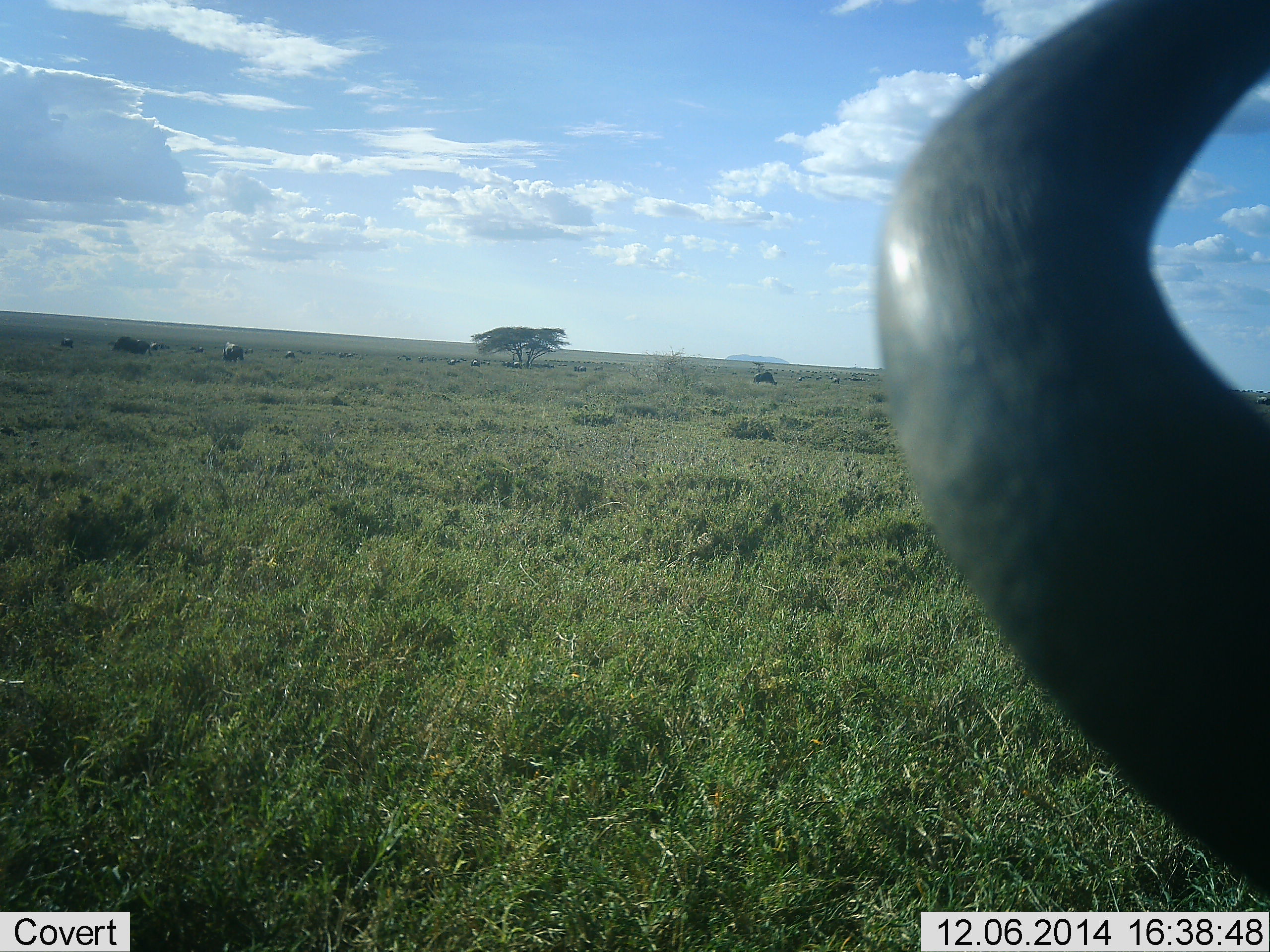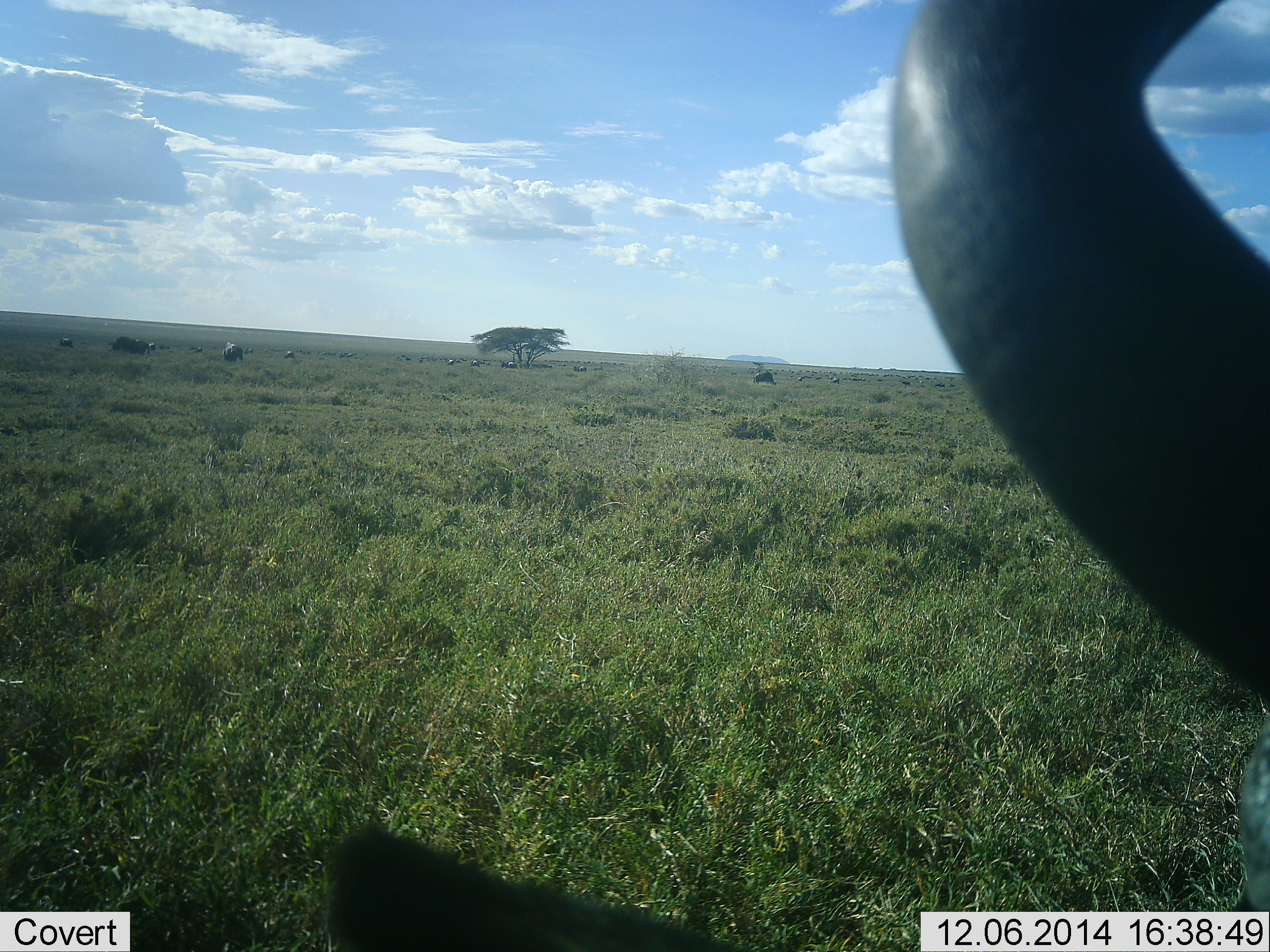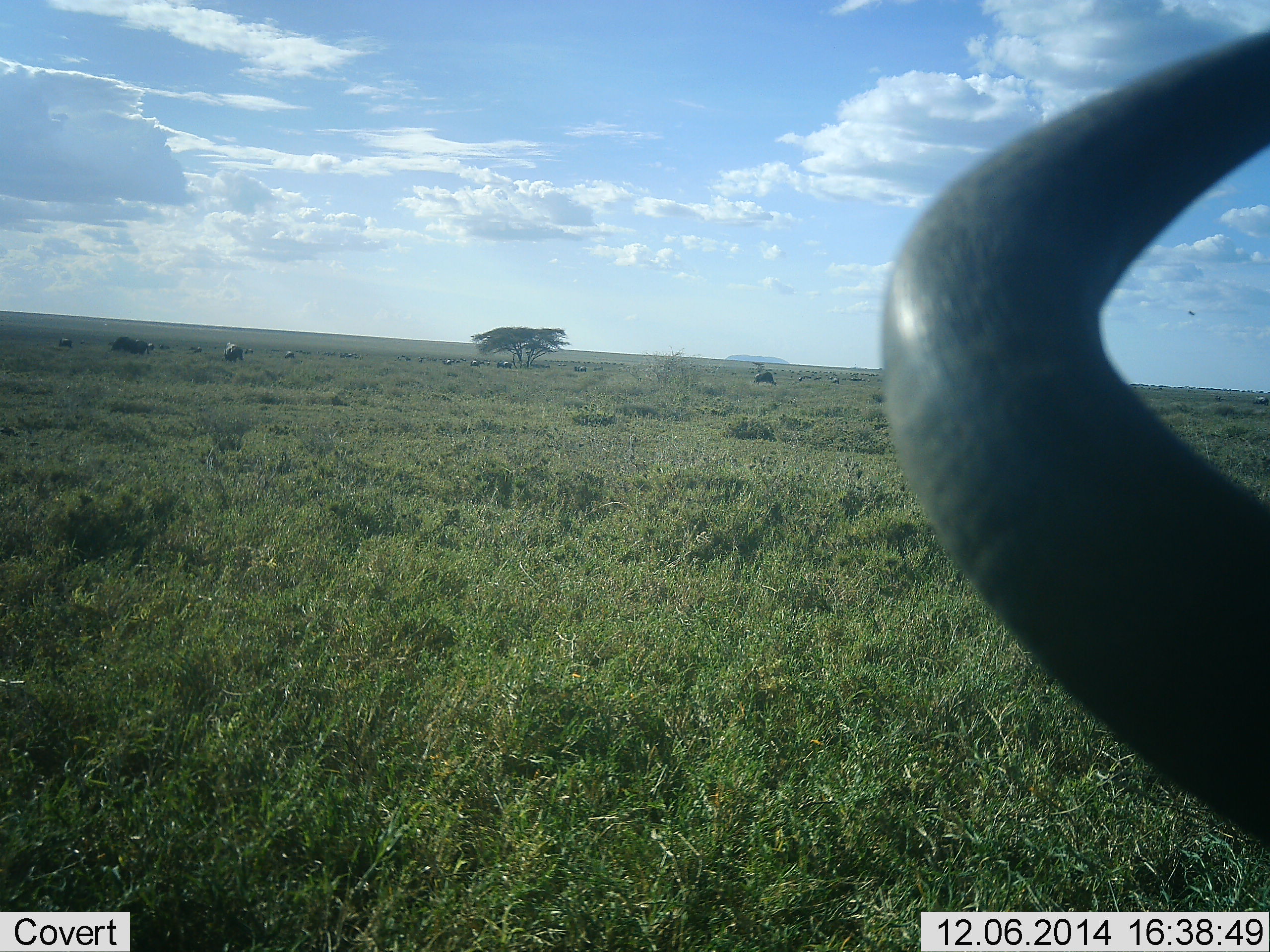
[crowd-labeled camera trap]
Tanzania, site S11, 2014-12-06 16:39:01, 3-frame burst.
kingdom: Animalia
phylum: Chordata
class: Mammalia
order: Artiodactyla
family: Bovidae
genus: Connochaetes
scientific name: Connochaetes taurinus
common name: blue wildebeest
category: wildebeest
Wildebeest (blue wildebeest) (Connochaetes taurinus), count 1. Behavior (volunteer vote fractions): standing 60%, resting 30%, moving 30%, interacting 0%. Young present (vote fraction): 0%. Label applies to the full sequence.